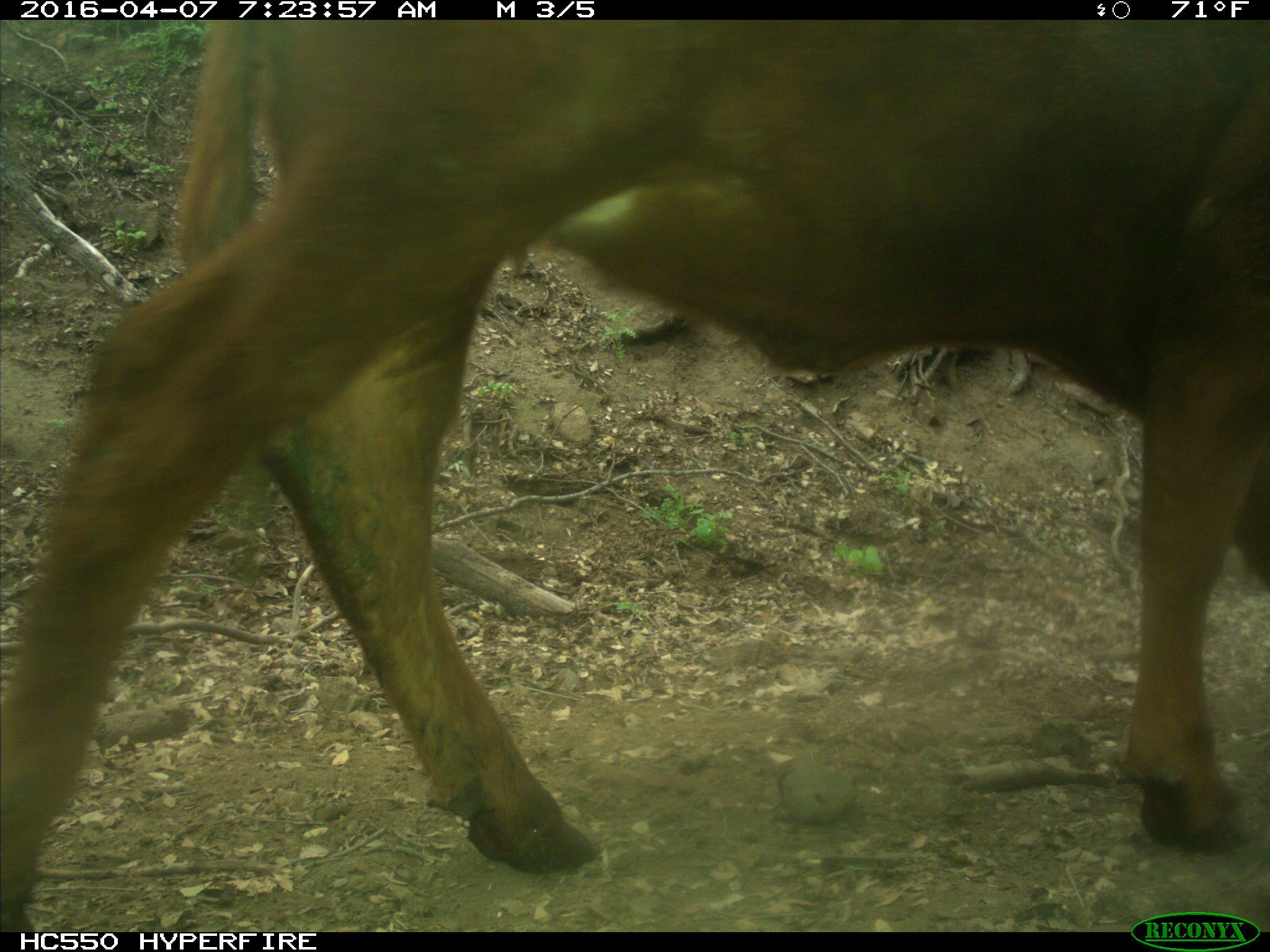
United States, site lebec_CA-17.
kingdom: Animalia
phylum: Chordata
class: Mammalia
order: Artiodactyla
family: Bovidae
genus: Bos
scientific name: Bos taurus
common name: domestic cow